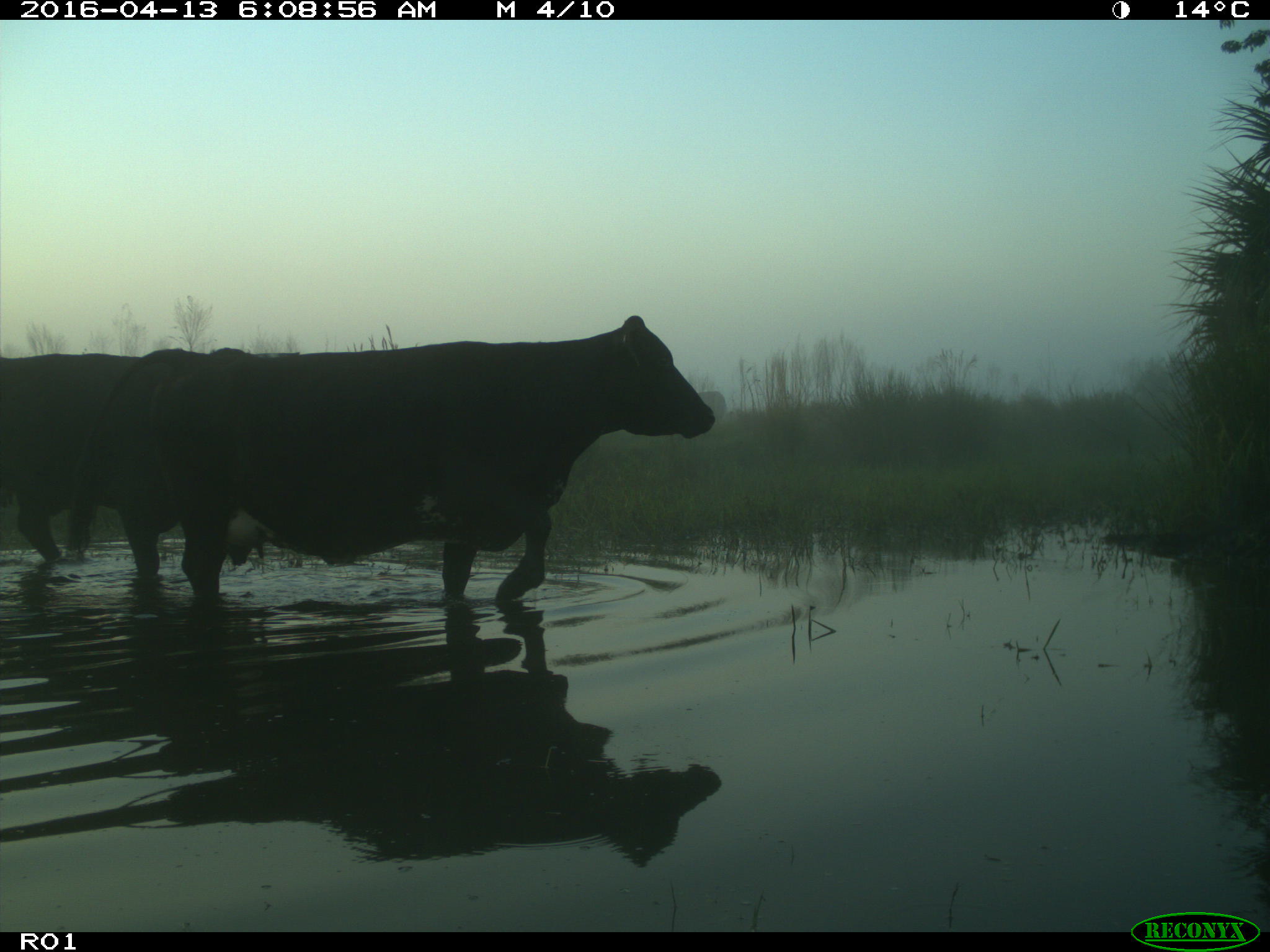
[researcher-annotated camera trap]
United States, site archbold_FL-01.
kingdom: Animalia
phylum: Chordata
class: Mammalia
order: Artiodactyla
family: Bovidae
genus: Bos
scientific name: Bos taurus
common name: domestic cow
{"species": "Bos taurus (domestic cow)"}